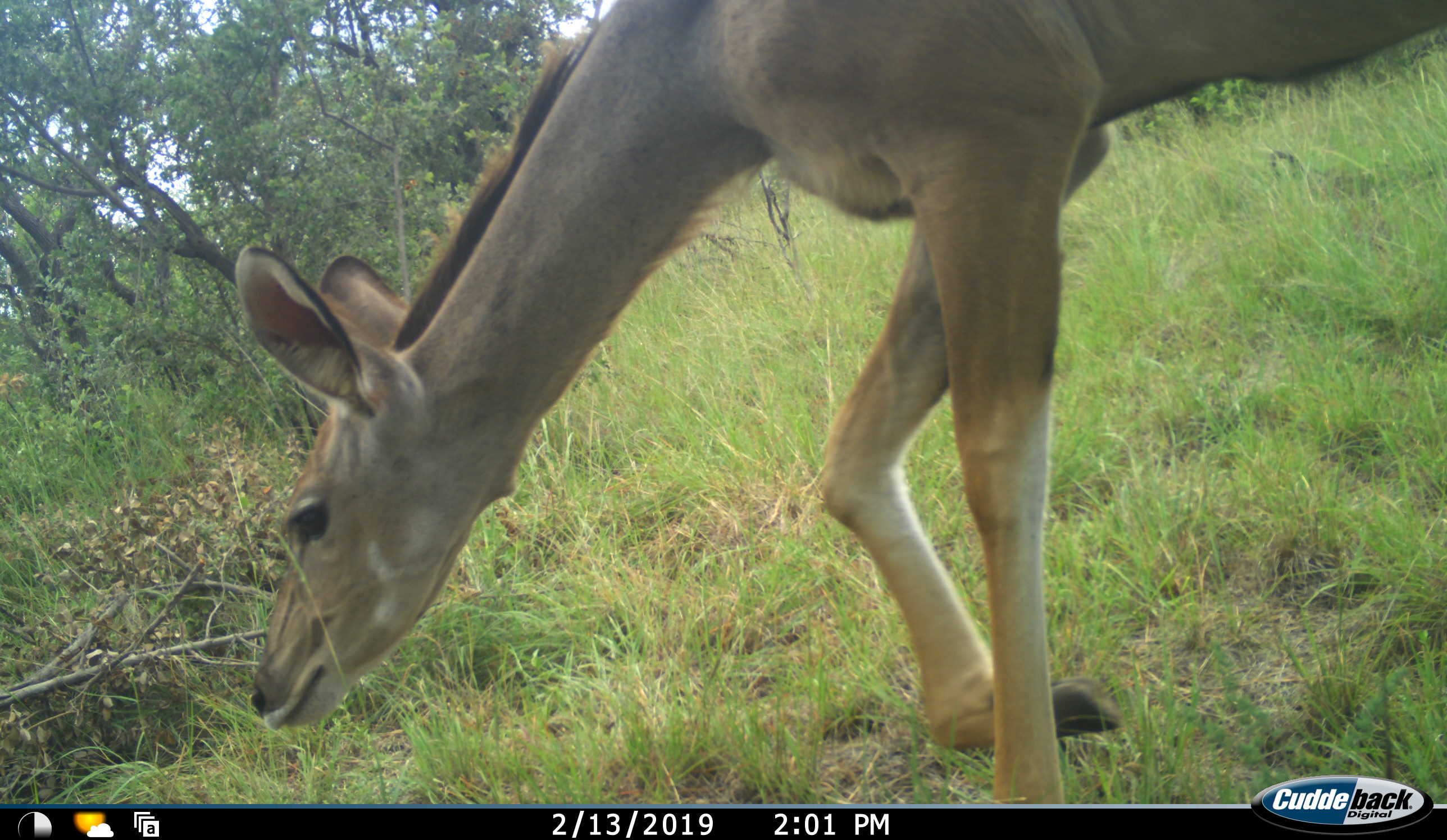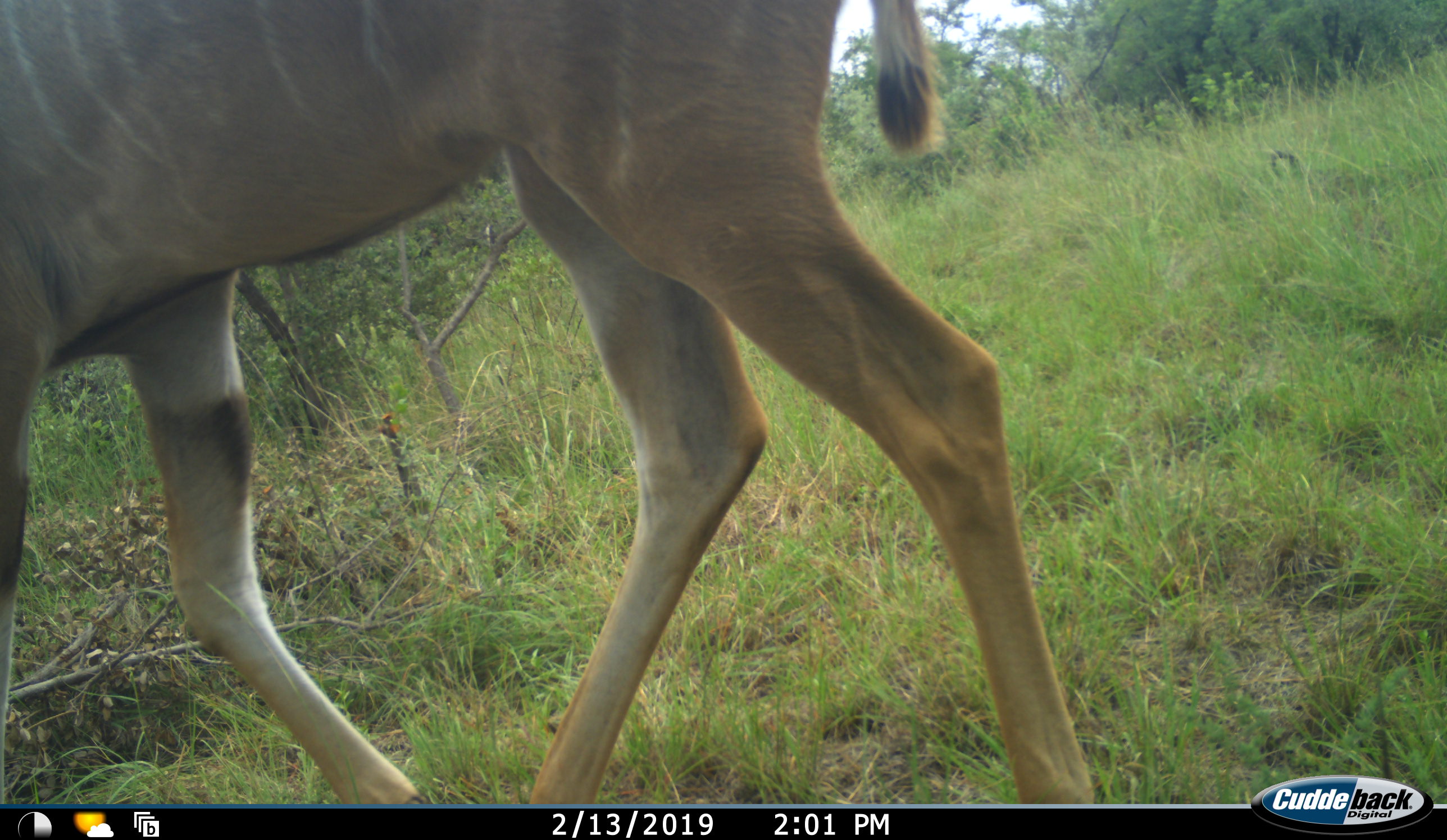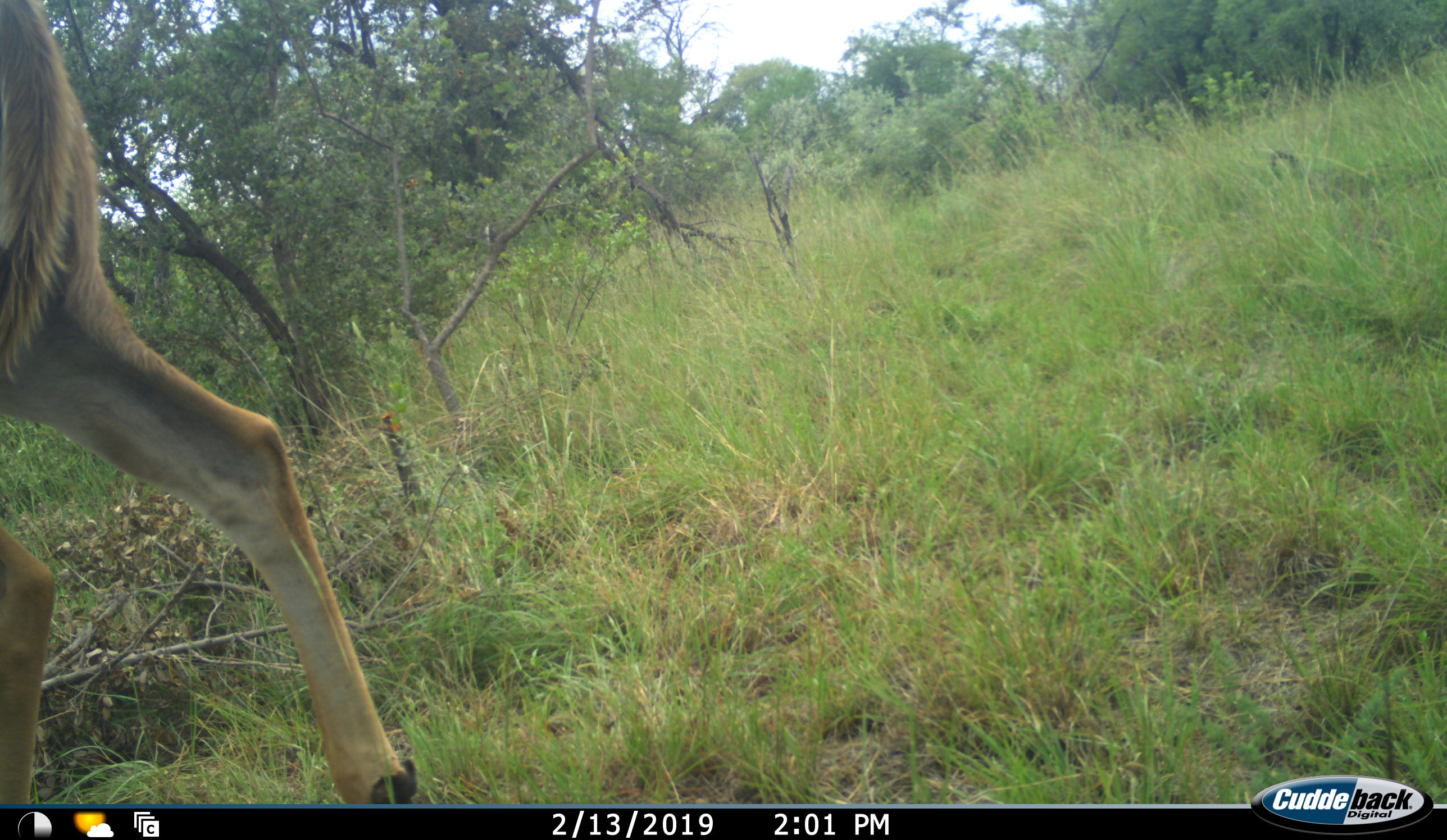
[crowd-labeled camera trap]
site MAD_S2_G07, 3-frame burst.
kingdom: Animalia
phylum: Chordata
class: Mammalia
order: Artiodactyla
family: Bovidae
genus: Tragelaphus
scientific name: Tragelaphus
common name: kudu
Kudu (Tragelaphus), count 1. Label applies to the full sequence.